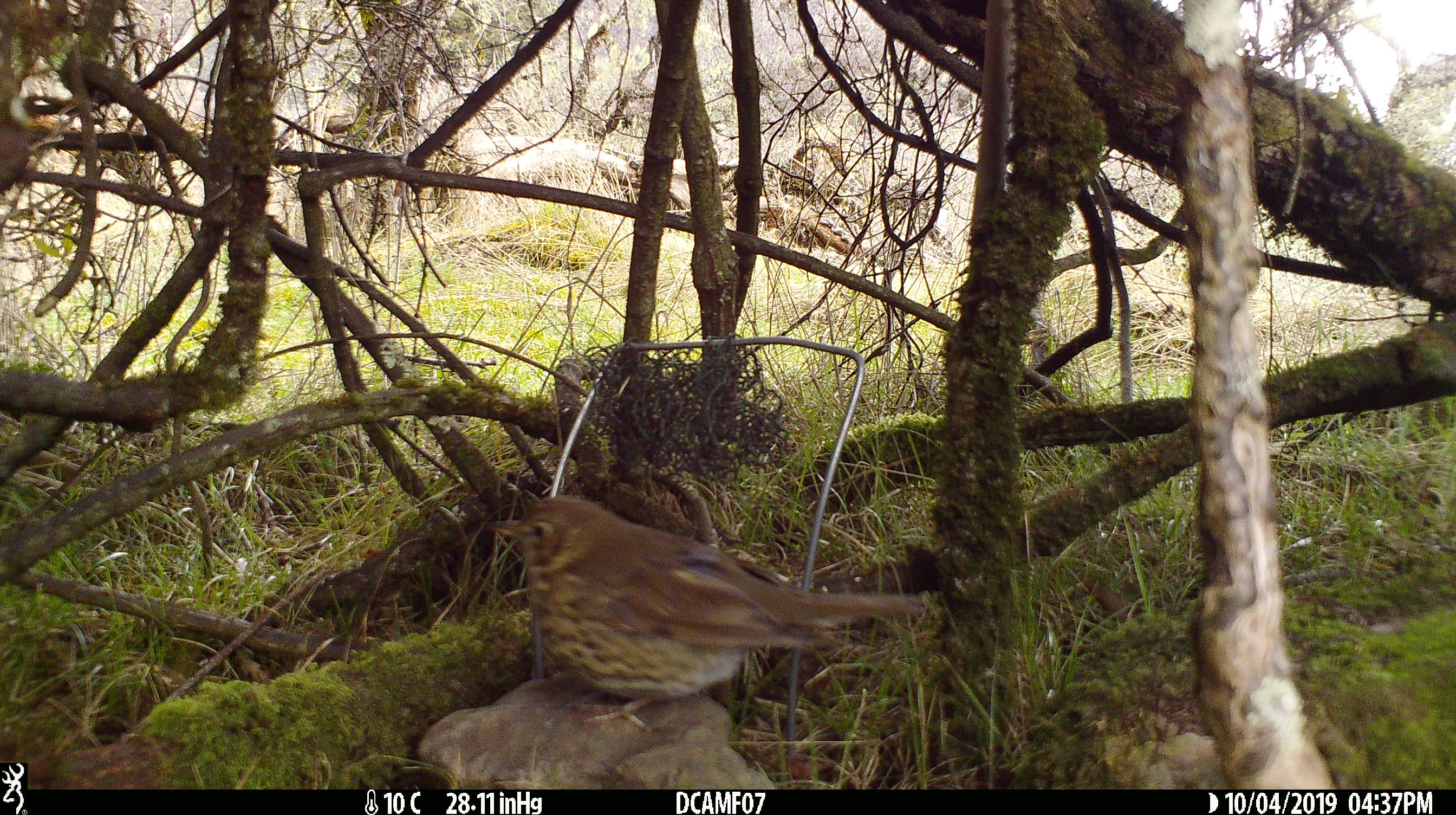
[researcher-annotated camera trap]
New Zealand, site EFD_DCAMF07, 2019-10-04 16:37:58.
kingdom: Animalia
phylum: Chordata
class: Aves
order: Passeriformes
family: Turdidae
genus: Turdus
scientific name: Turdus philomelos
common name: song thrush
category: thrush